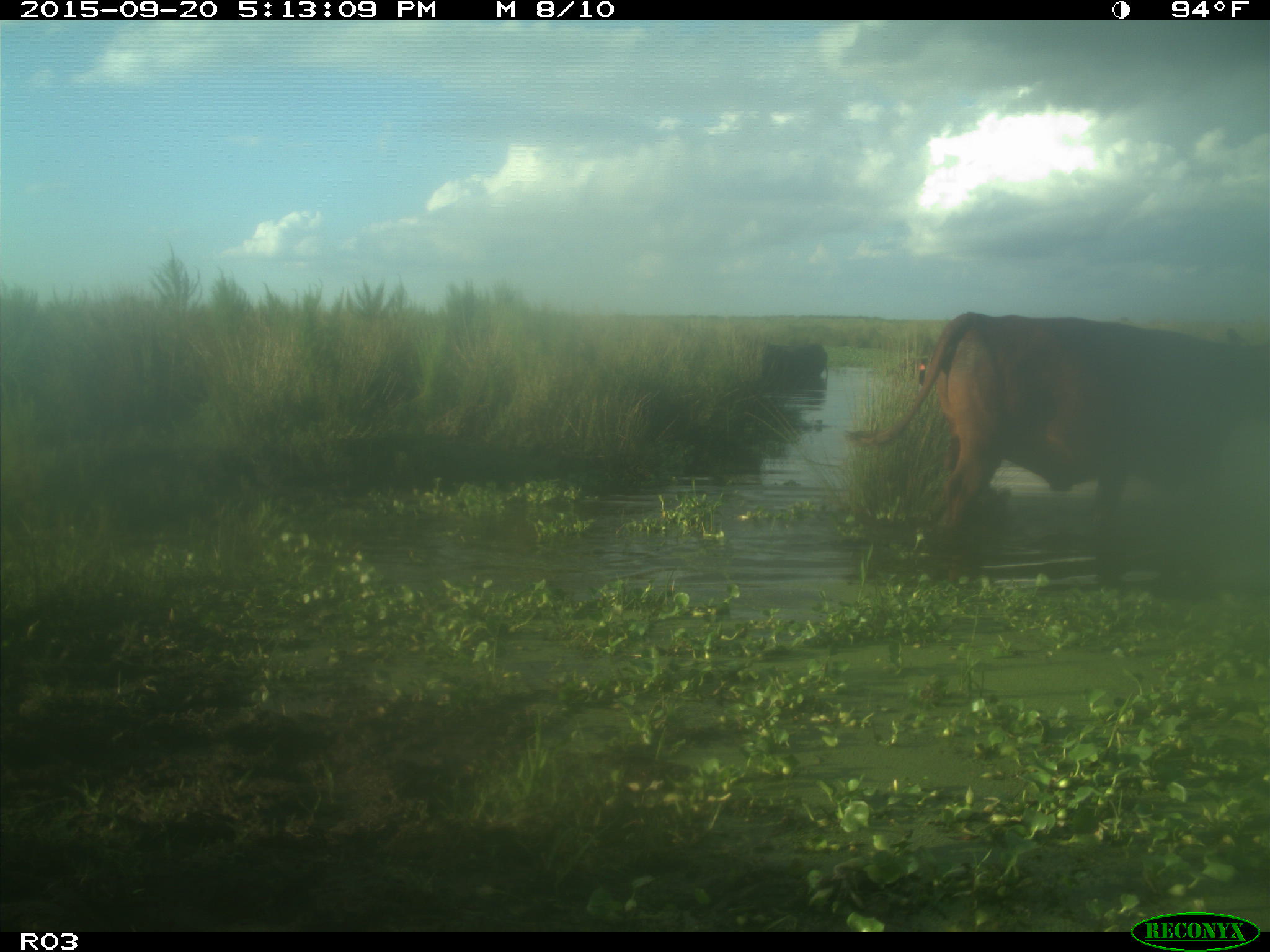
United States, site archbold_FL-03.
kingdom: Animalia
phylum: Chordata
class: Mammalia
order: Artiodactyla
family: Bovidae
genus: Bos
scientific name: Bos taurus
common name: domestic cow